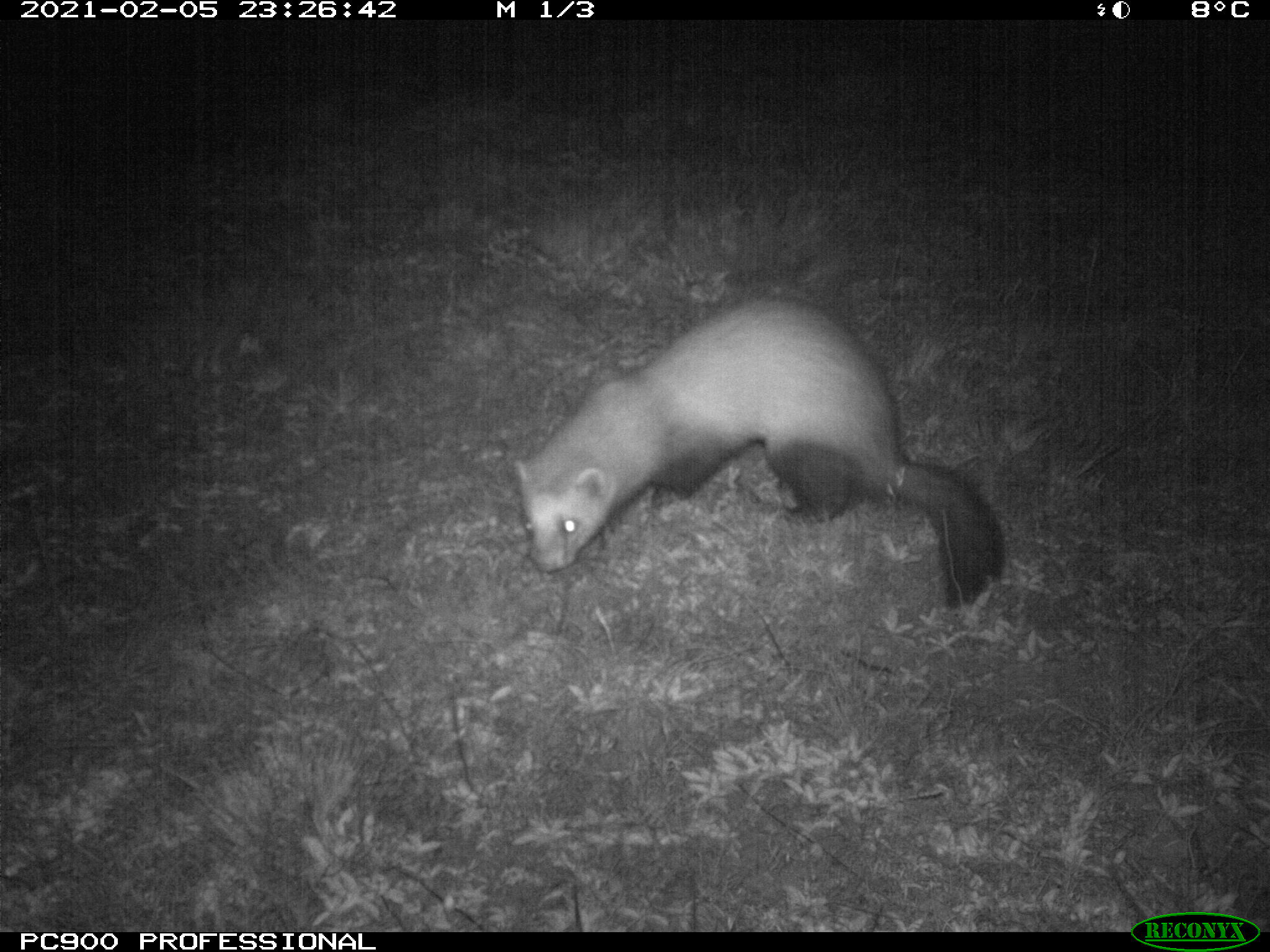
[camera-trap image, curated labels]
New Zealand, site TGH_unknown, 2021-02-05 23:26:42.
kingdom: Animalia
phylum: Chordata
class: Mammalia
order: Carnivora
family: Mustelidae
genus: Mustela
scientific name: Mustela furo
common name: ferret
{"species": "ferret (Mustela furo)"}